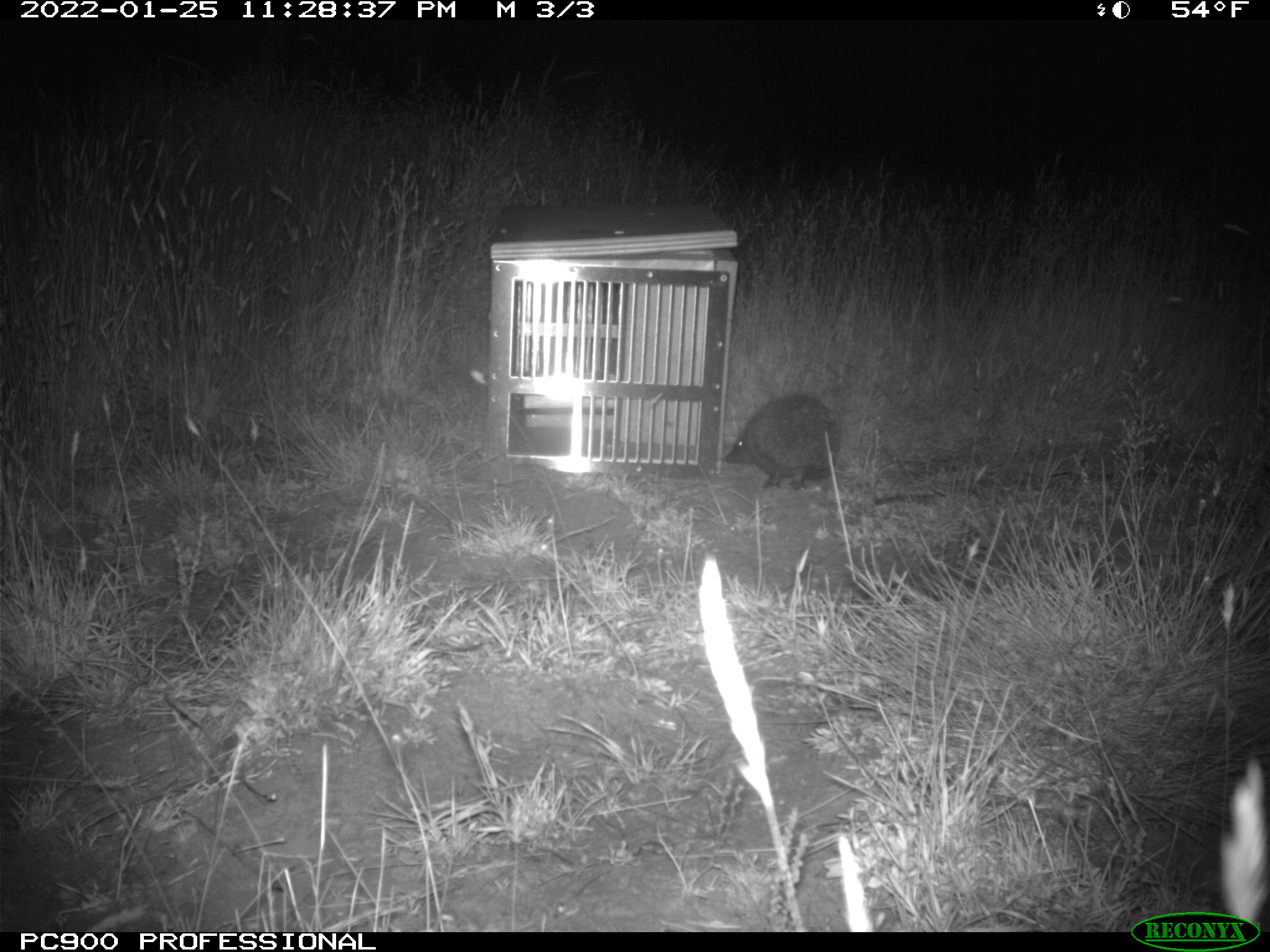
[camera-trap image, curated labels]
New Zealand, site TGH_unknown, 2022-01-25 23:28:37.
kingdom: Animalia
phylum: Chordata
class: Mammalia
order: Eulipotyphla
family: Erinaceidae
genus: Erinaceus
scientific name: Erinaceus europaeus europaeus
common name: european hedgehog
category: hedgehog